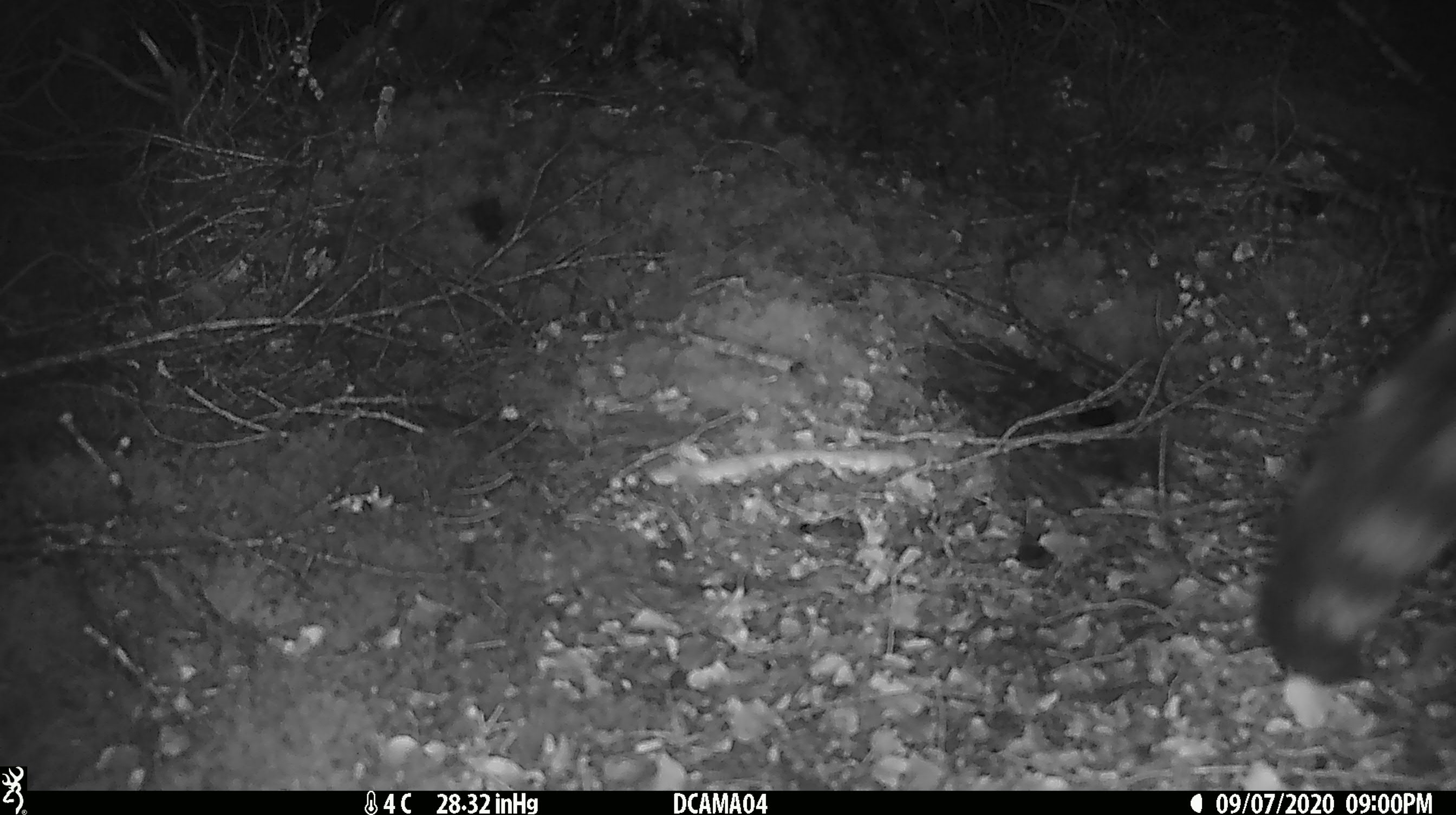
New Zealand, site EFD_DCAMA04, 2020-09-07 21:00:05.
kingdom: Animalia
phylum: Chordata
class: Mammalia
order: Carnivora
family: Felidae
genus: Felis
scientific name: Felis catus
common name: domestic cat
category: cat